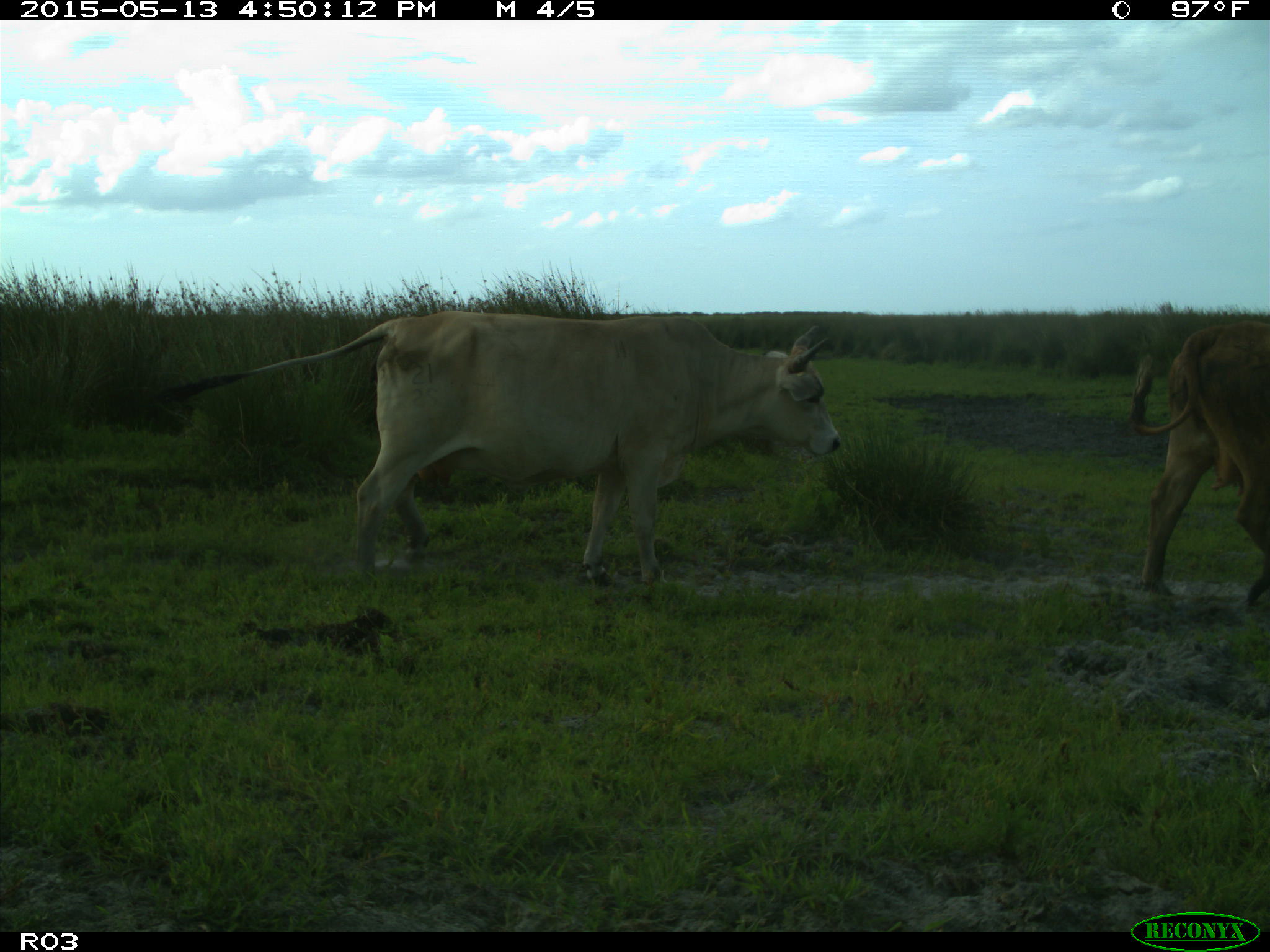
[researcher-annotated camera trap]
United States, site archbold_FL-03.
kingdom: Animalia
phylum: Chordata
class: Mammalia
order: Artiodactyla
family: Bovidae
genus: Bos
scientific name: Bos taurus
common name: domestic cow